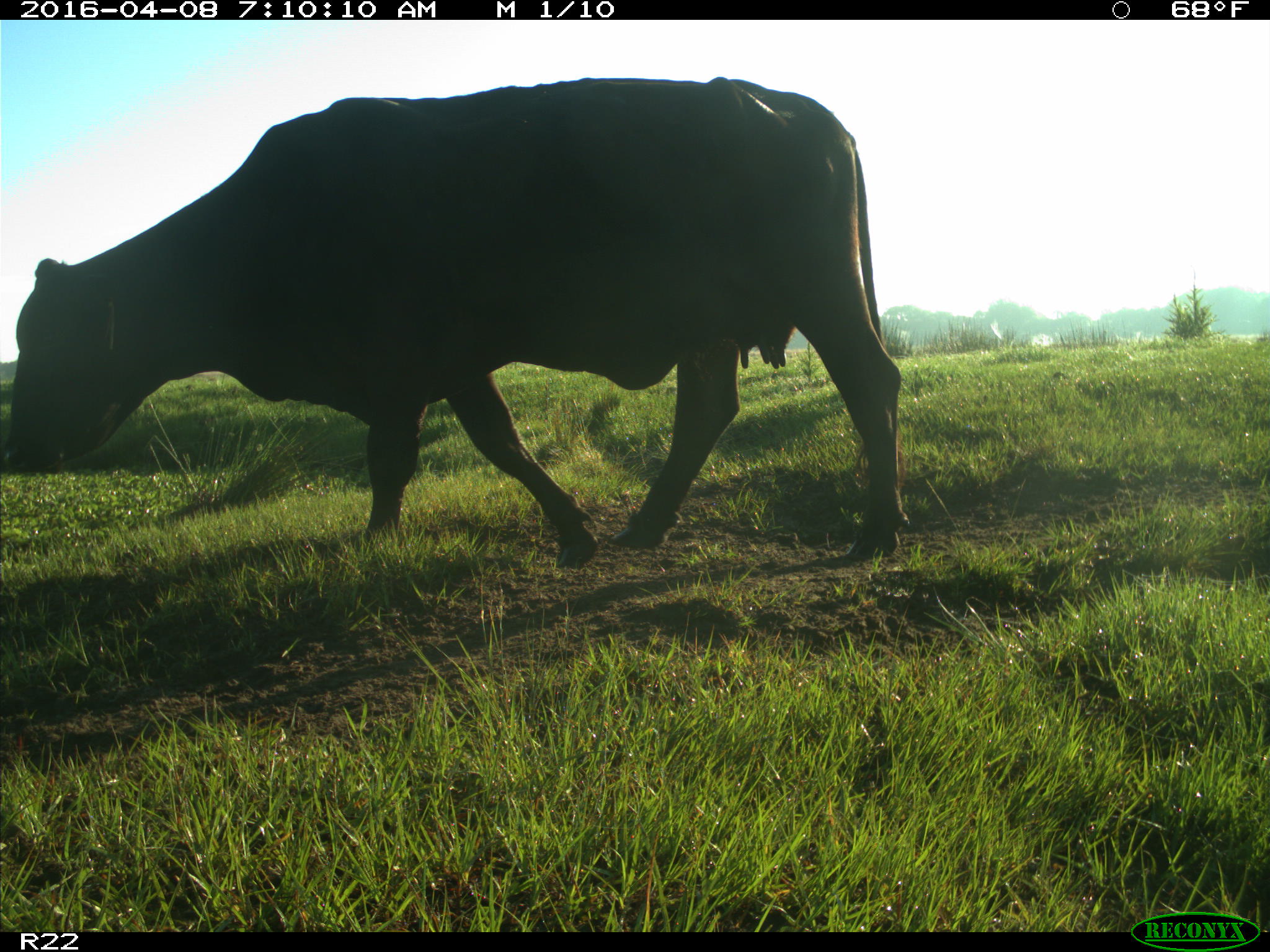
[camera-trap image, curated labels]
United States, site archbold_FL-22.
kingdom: Animalia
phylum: Chordata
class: Mammalia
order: Artiodactyla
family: Bovidae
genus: Bos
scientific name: Bos taurus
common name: domestic cow